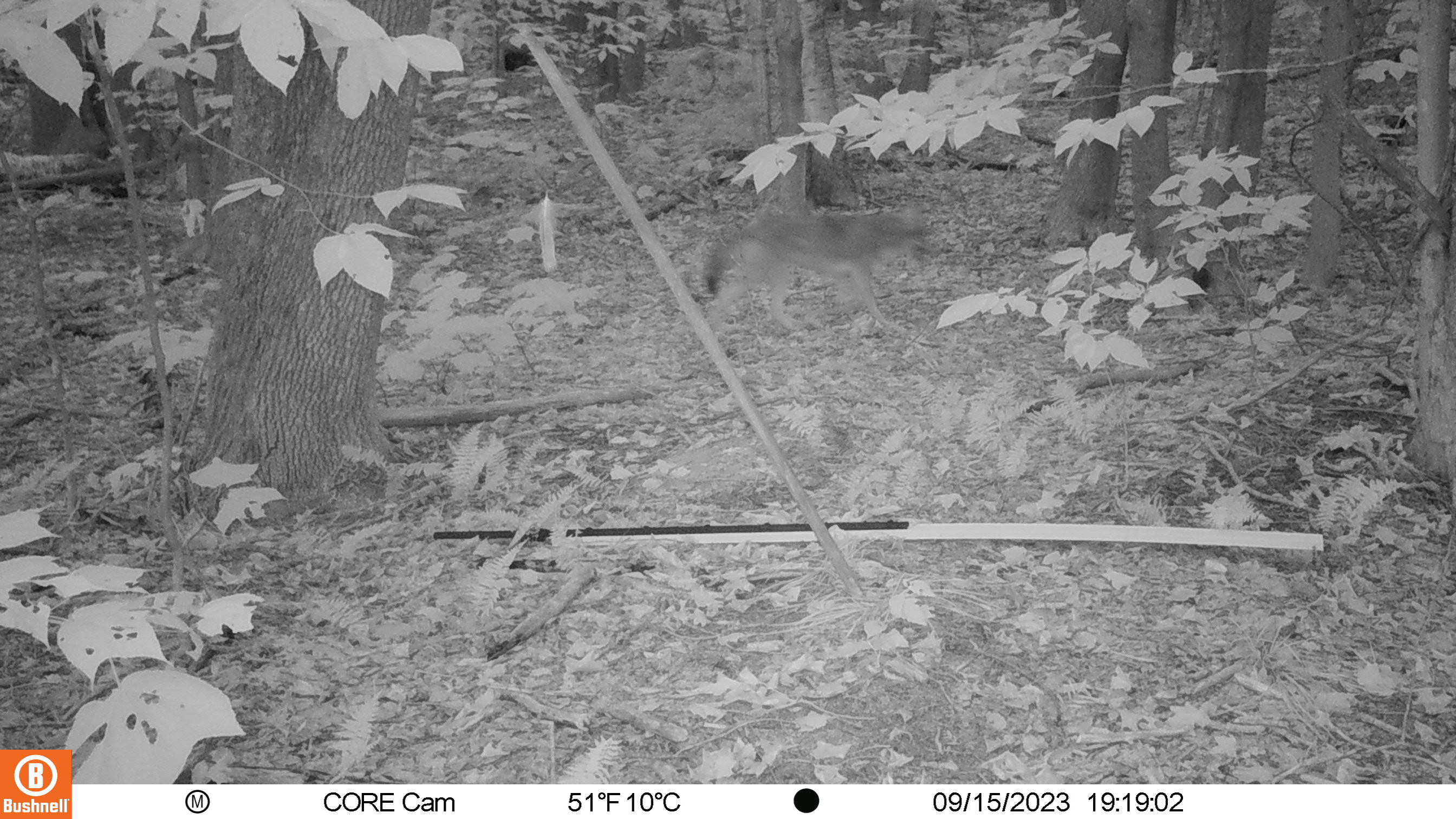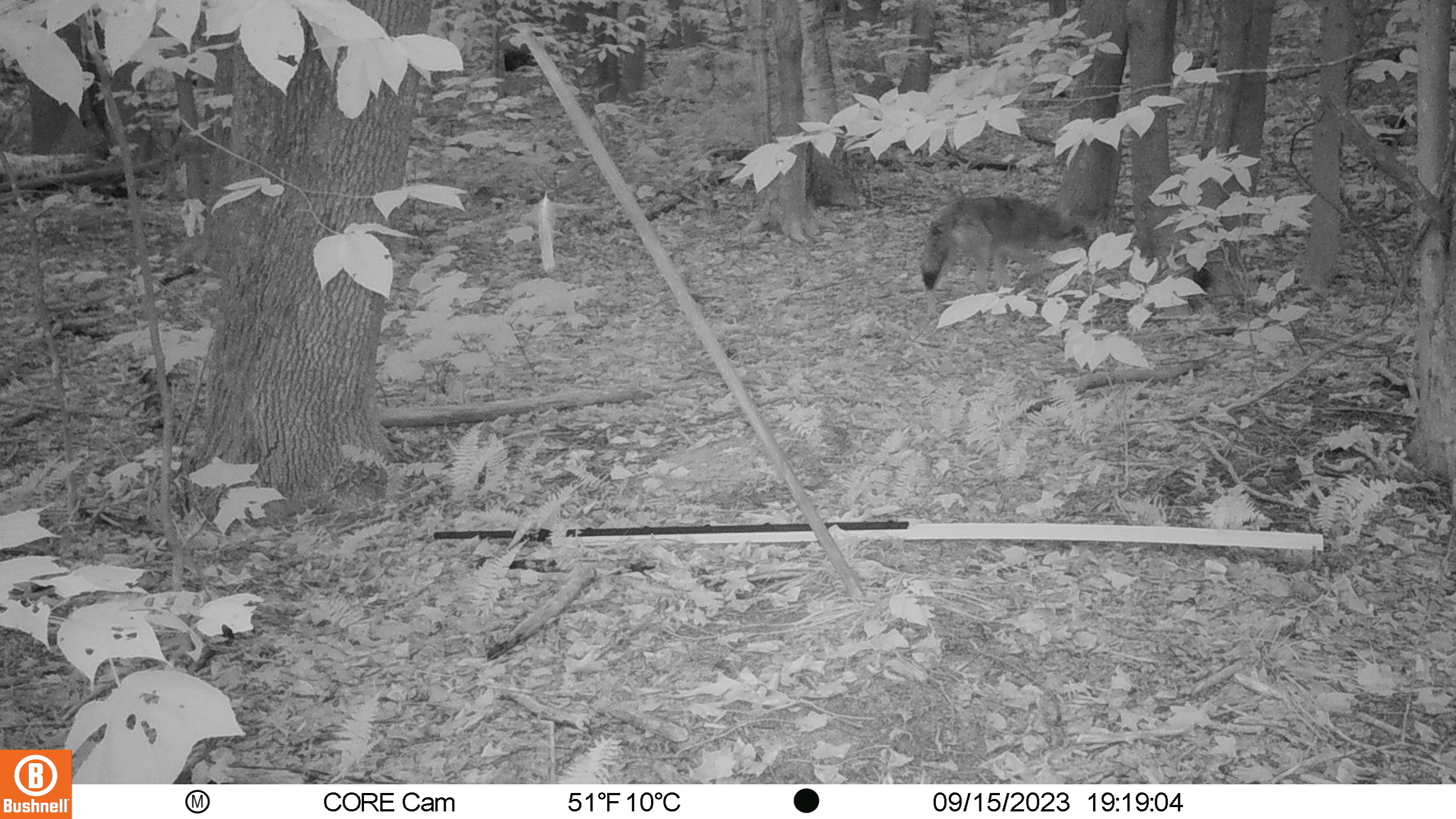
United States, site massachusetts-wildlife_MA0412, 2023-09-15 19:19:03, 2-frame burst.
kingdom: Animalia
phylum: Chordata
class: Mammalia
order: Carnivora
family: Canidae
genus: Canis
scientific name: Canis latrans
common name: coyote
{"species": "coyote (Canis latrans)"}